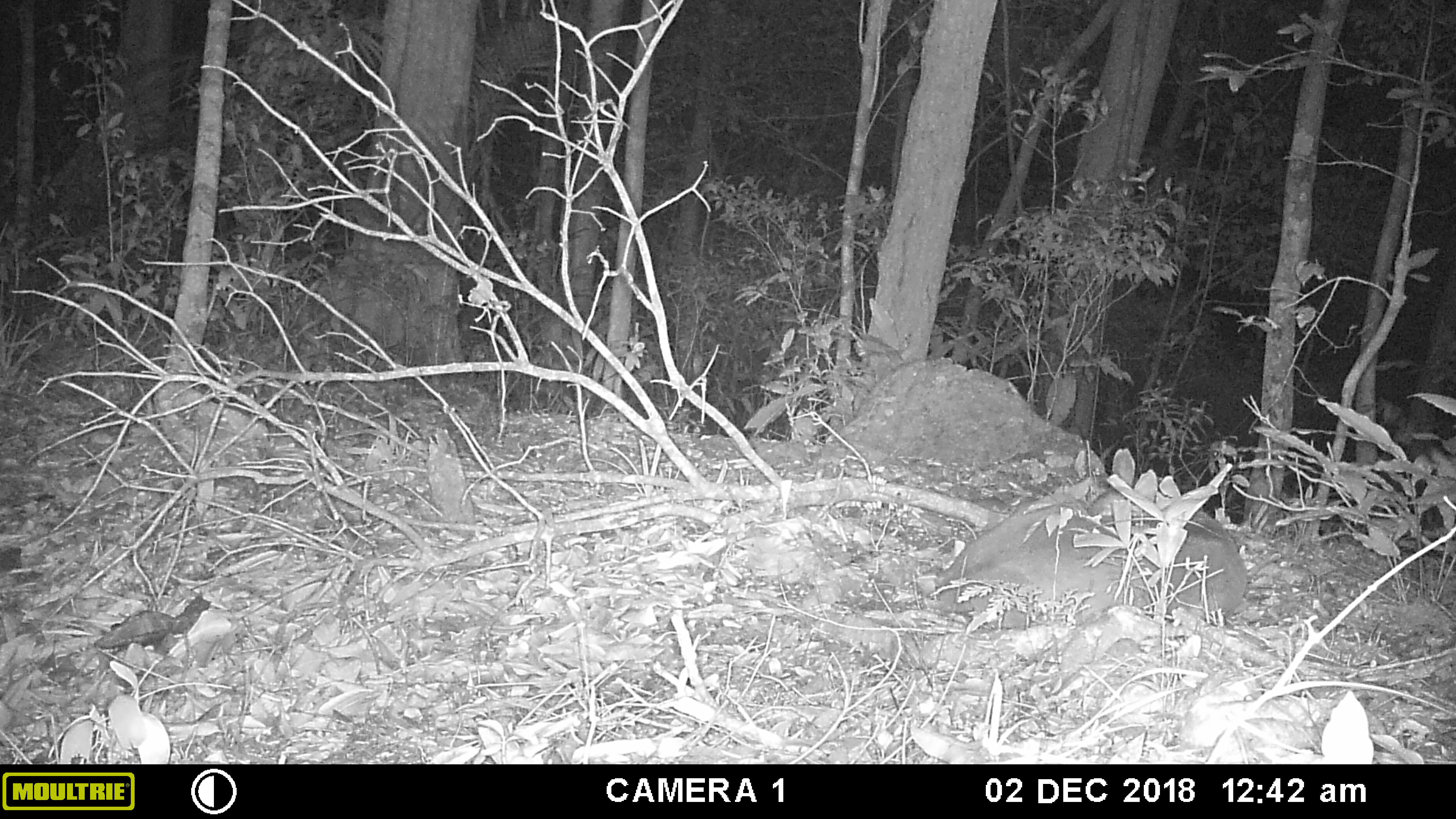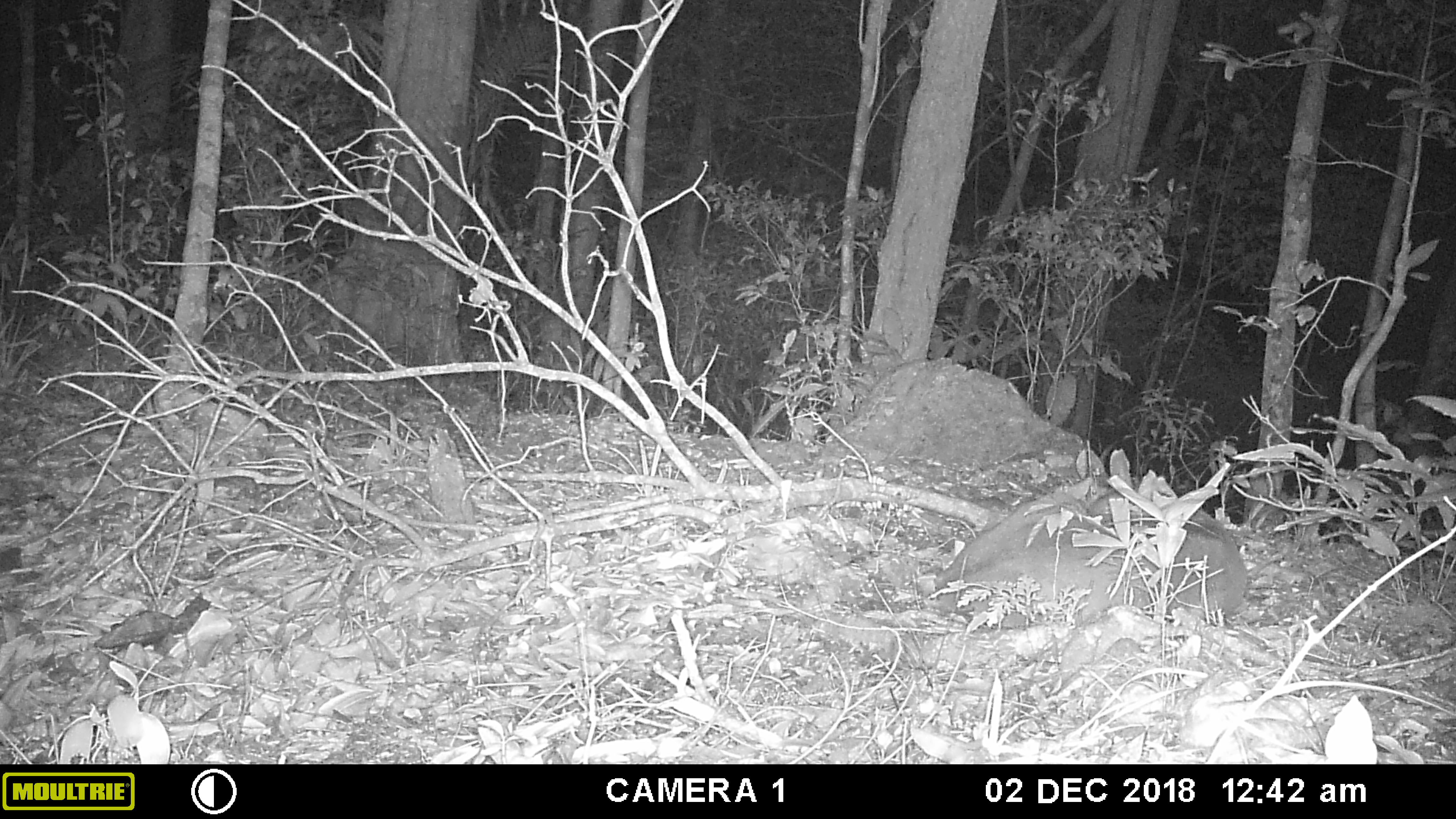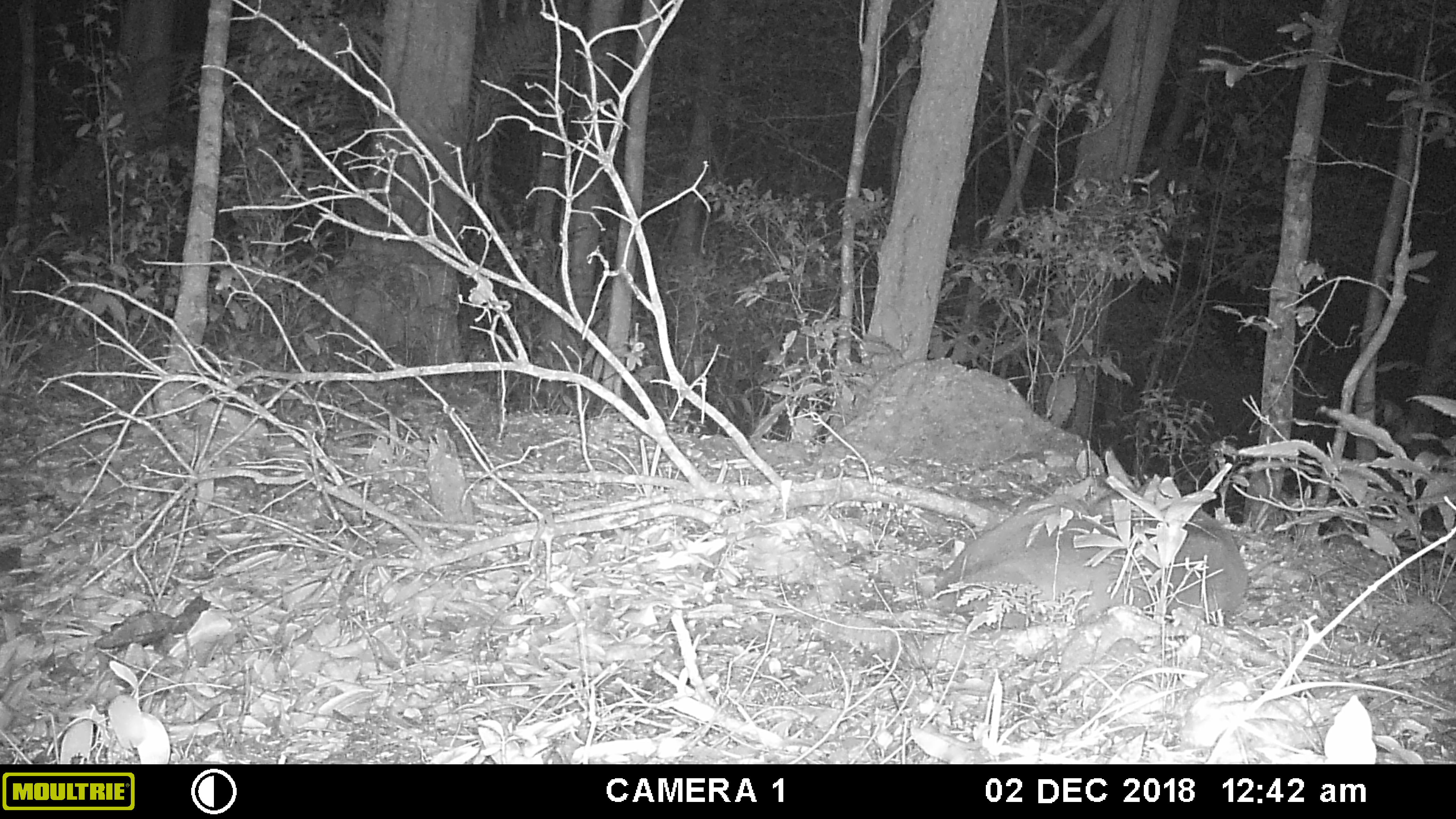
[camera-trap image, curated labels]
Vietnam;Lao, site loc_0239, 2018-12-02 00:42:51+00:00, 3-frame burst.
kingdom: Animalia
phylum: Chordata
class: Mammalia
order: Artiodactyla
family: Cervidae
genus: Muntiacus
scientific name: Muntiacus vuquangensis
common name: large-antlered muntjac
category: large antlered muntjac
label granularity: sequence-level